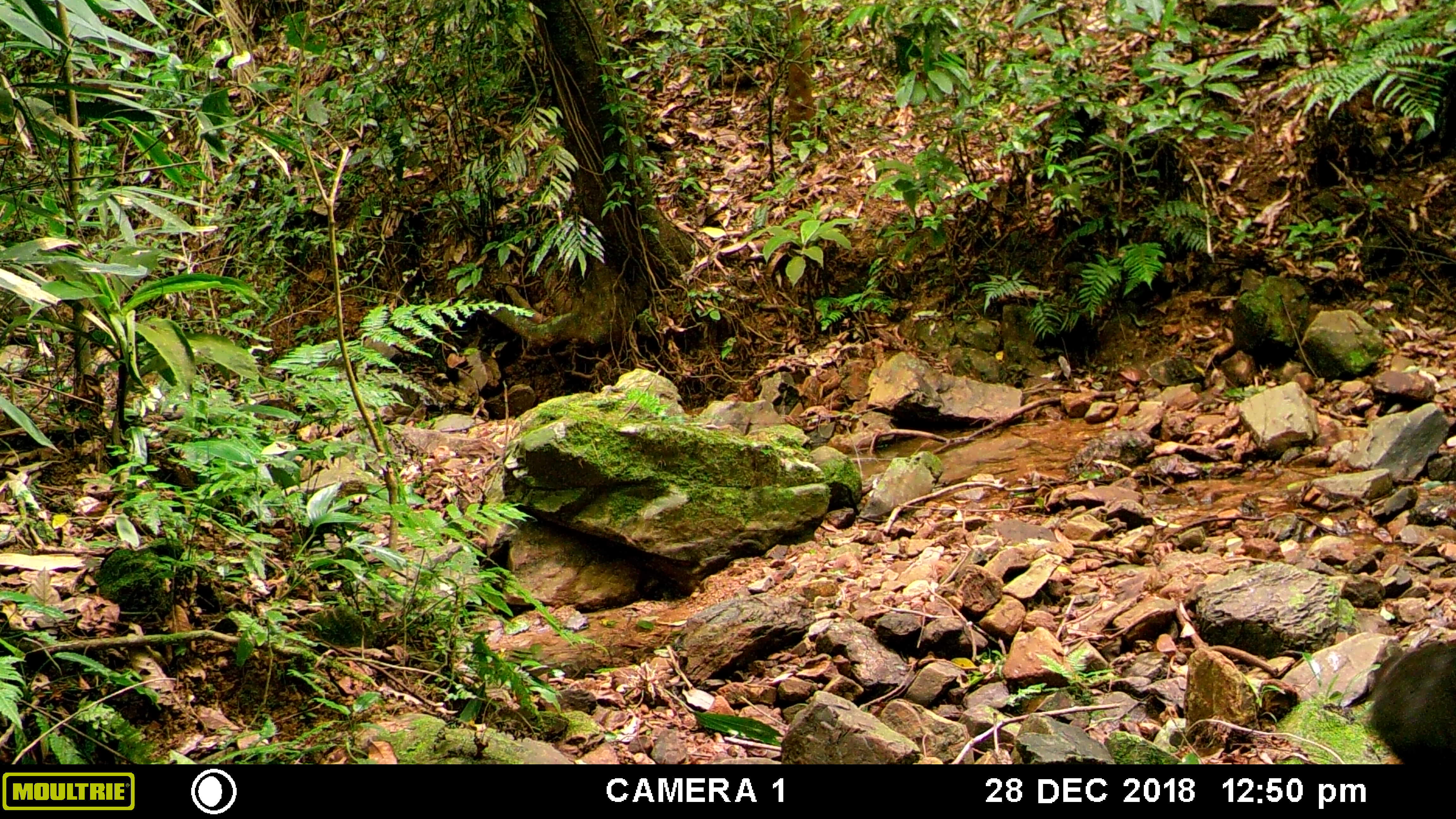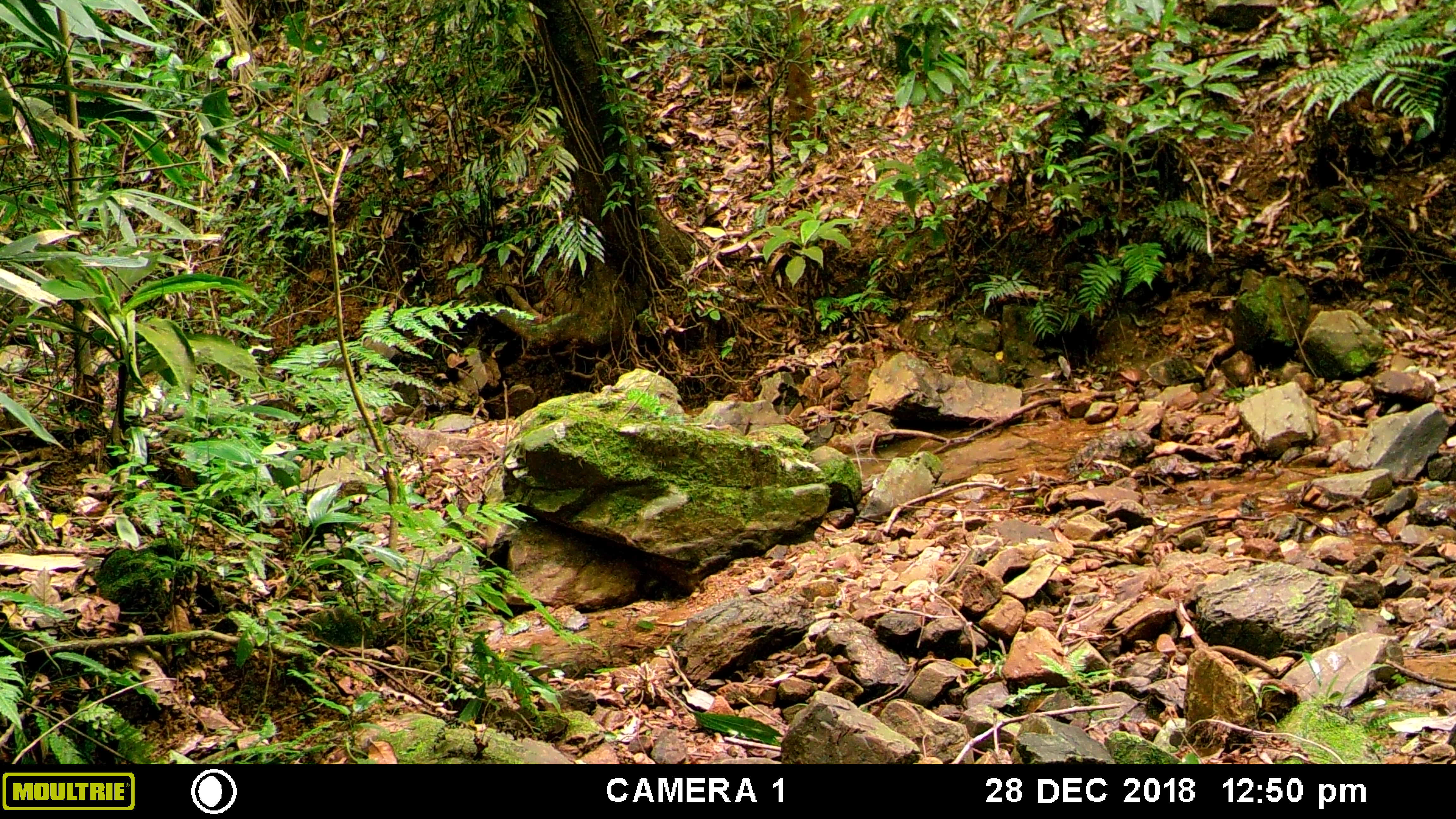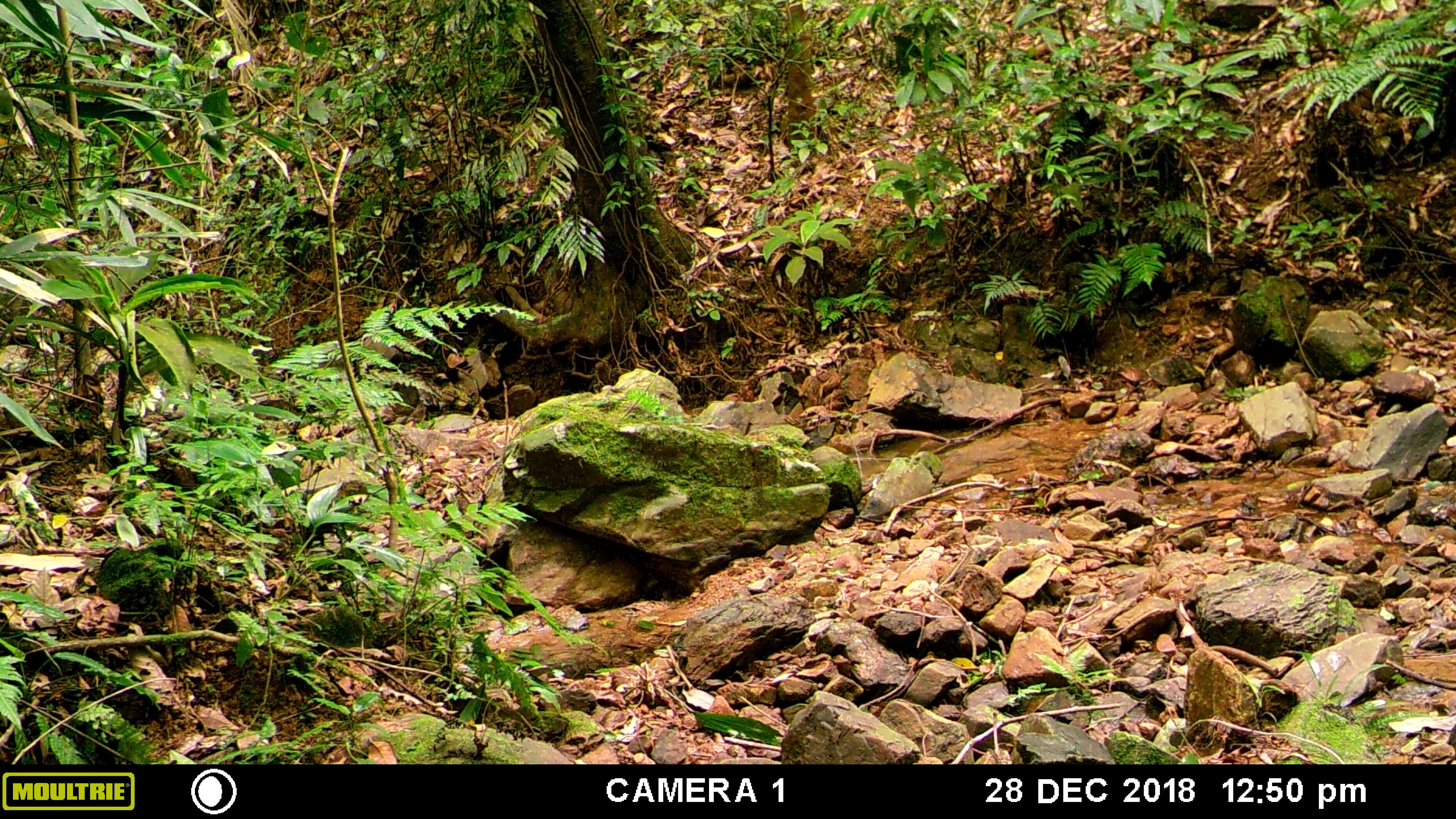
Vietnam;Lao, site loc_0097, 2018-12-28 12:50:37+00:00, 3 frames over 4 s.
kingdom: Animalia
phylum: Chordata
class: Mammalia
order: Primates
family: Cercopithecidae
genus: Macaca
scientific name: Macaca arctoides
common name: stump-tailed macaque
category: stump tailed macaque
Stump tailed macaque (stump-tailed macaque) (Macaca arctoides). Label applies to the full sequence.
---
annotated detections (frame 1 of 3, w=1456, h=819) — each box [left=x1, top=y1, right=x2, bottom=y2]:
stump tailed macaque: [left=1365, top=638, right=1455, bottom=761]